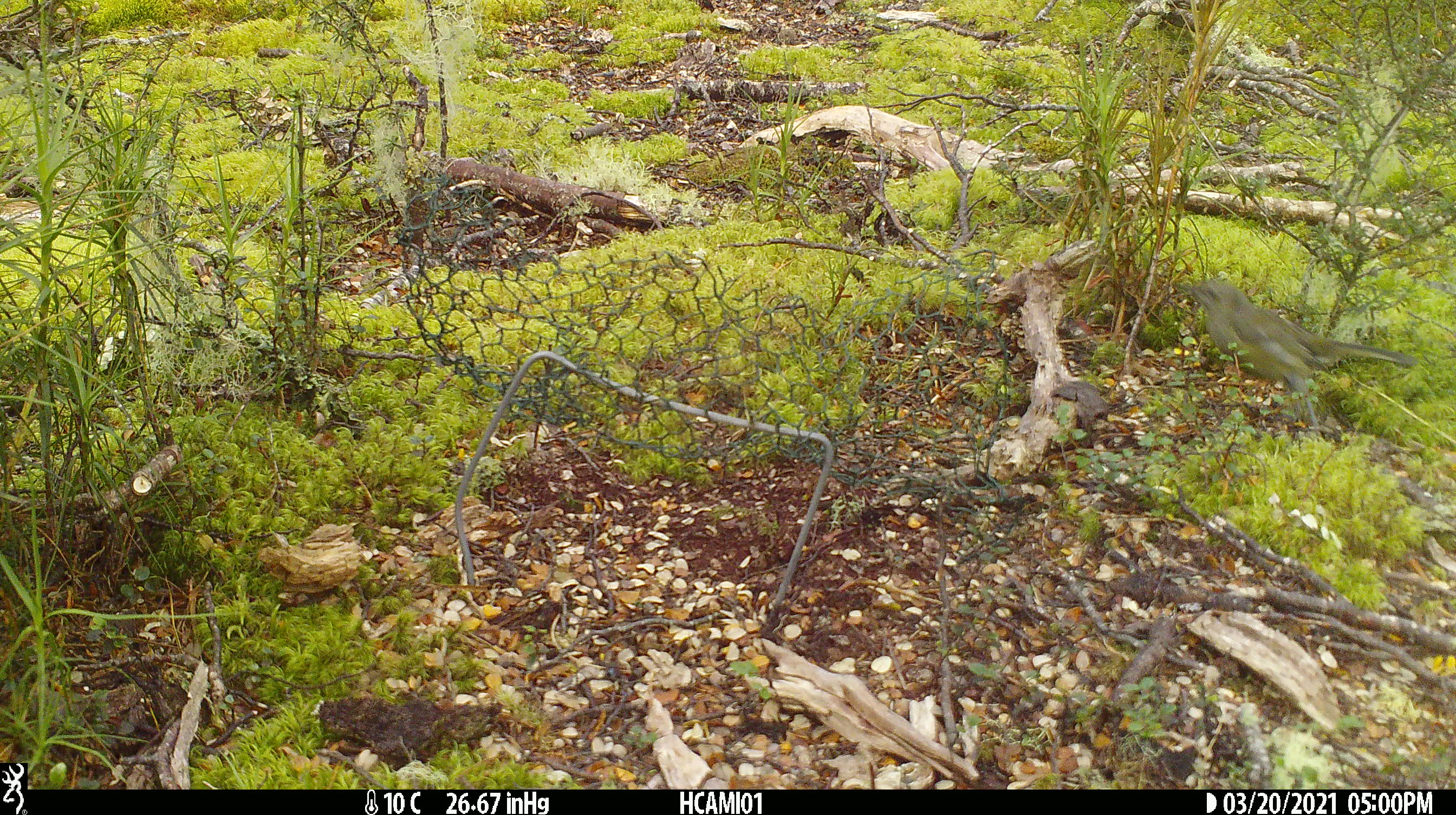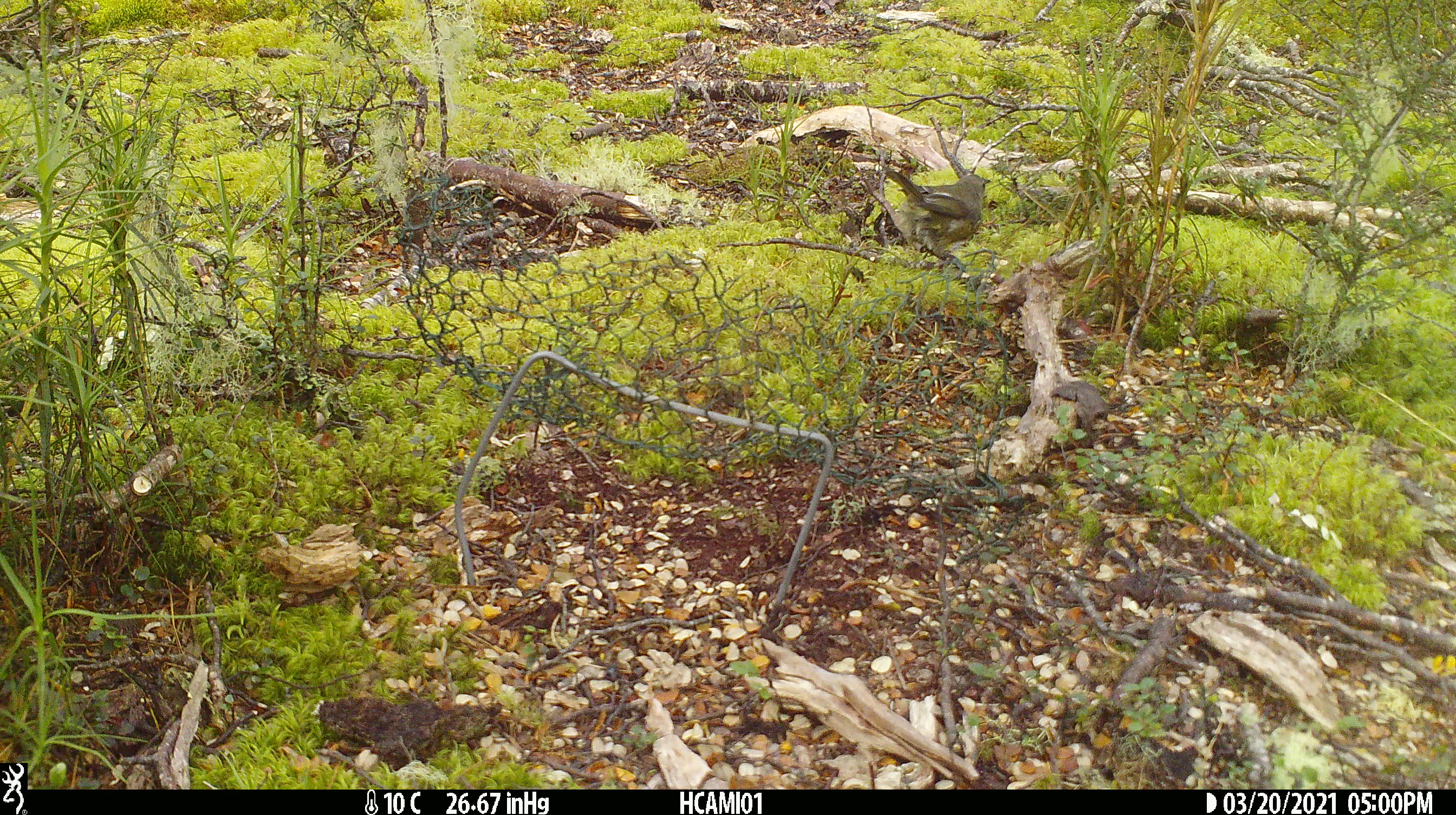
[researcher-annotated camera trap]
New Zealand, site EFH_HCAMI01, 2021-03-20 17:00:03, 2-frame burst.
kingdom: Animalia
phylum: Chordata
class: Aves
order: Passeriformes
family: Meliphagidae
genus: Anthornis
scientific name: Anthornis melanura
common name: new zealand bellbird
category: bellbird